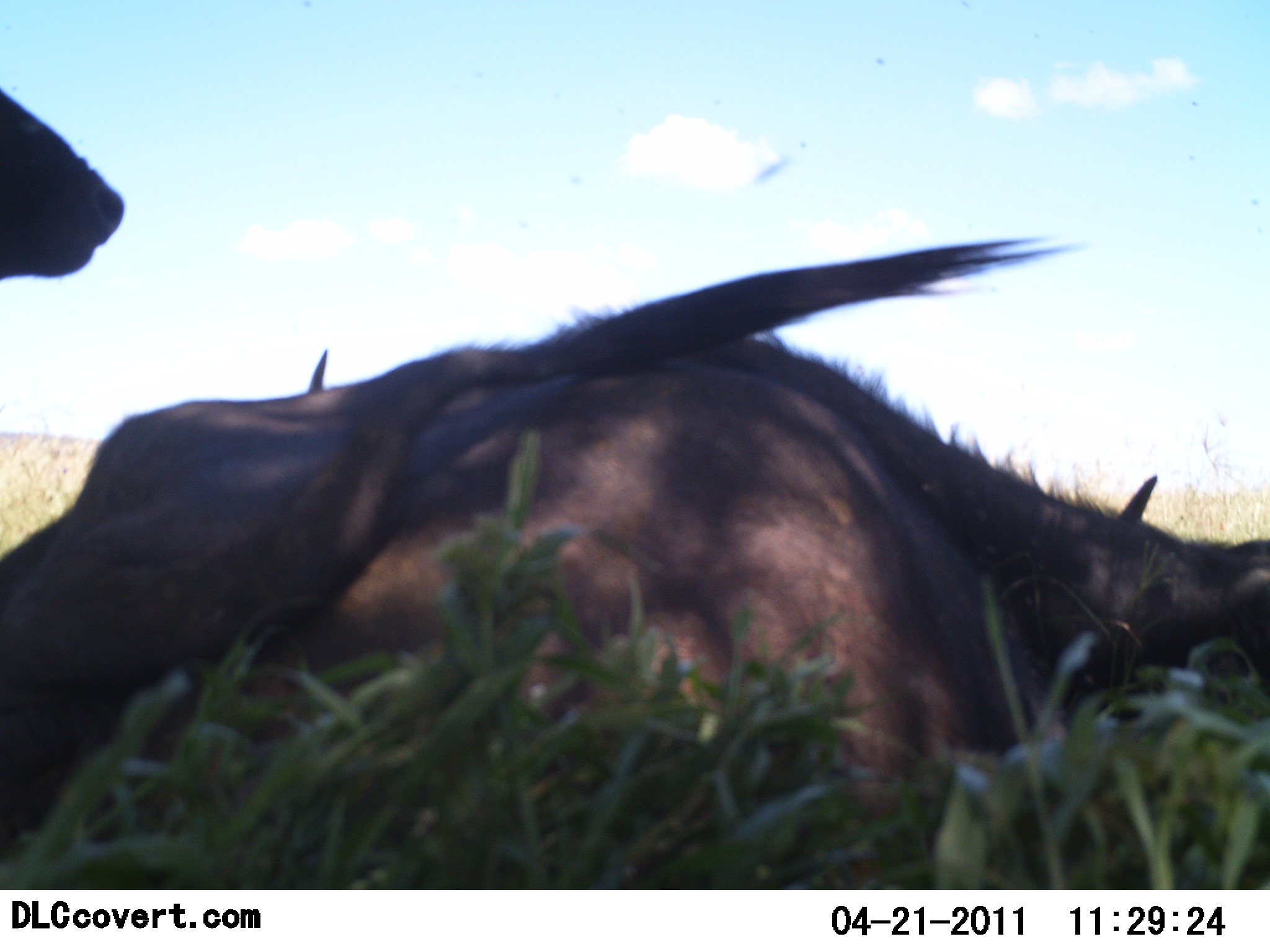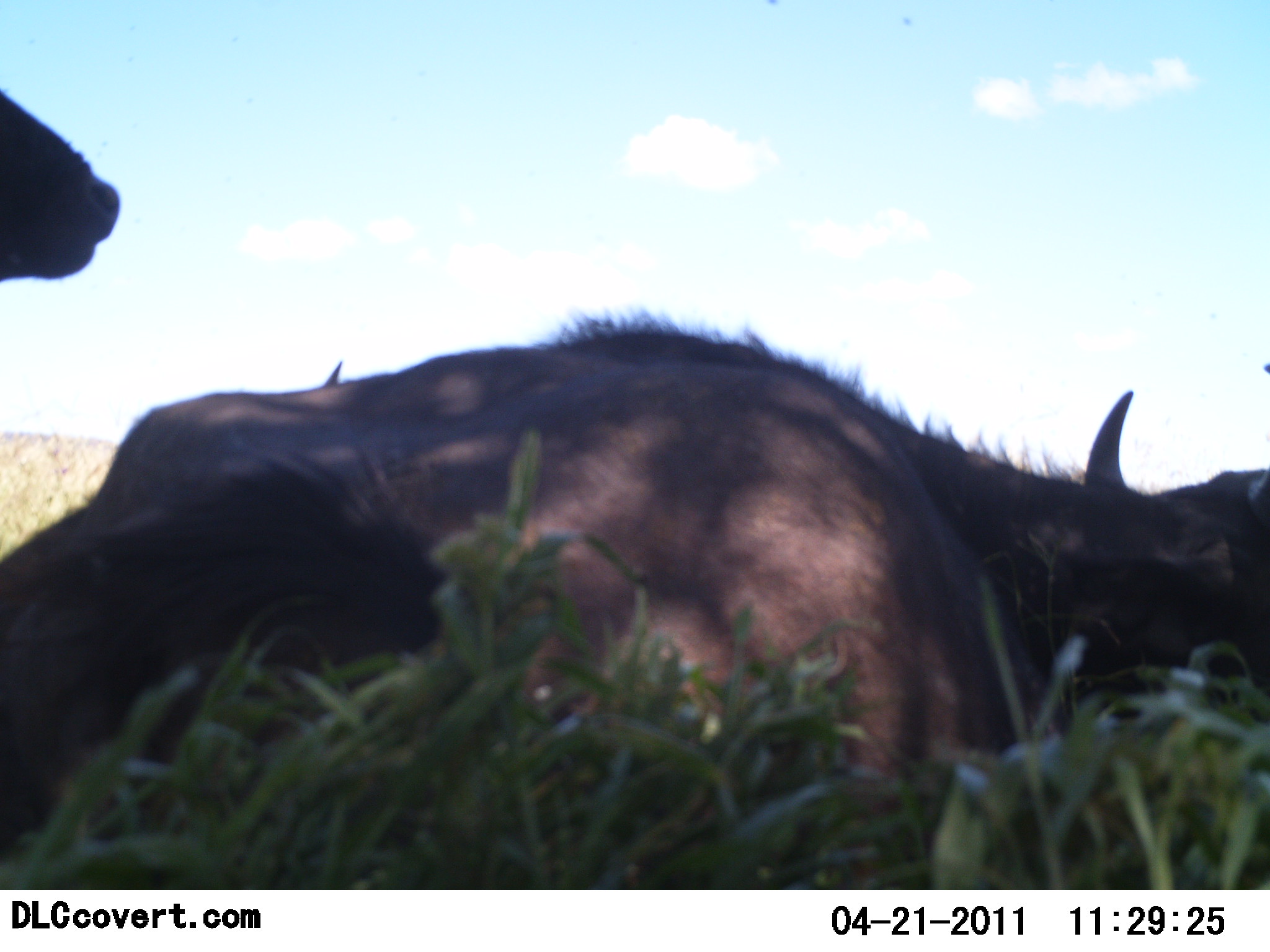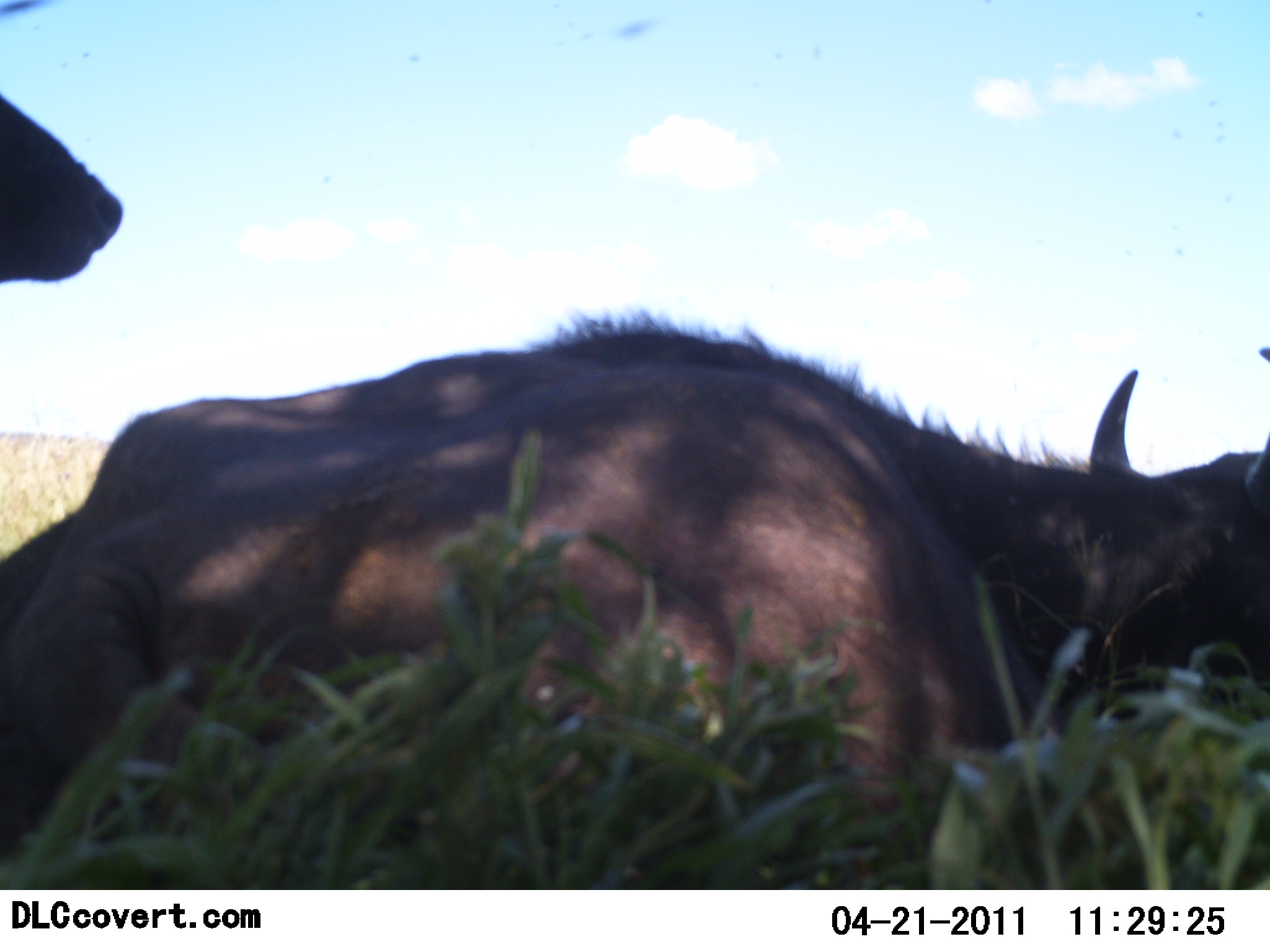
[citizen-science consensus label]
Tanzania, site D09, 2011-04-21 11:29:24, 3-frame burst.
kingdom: Animalia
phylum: Chordata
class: Mammalia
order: Artiodactyla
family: Bovidae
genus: Connochaetes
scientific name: Connochaetes taurinus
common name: blue wildebeest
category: wildebeest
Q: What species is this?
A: Wildebeest (blue wildebeest) (Connochaetes taurinus).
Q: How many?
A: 2.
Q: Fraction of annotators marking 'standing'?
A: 55%.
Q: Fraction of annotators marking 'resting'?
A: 82%.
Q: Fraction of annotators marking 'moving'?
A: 0%.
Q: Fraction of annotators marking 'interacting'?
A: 0%.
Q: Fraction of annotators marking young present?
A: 0%.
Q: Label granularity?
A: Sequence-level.